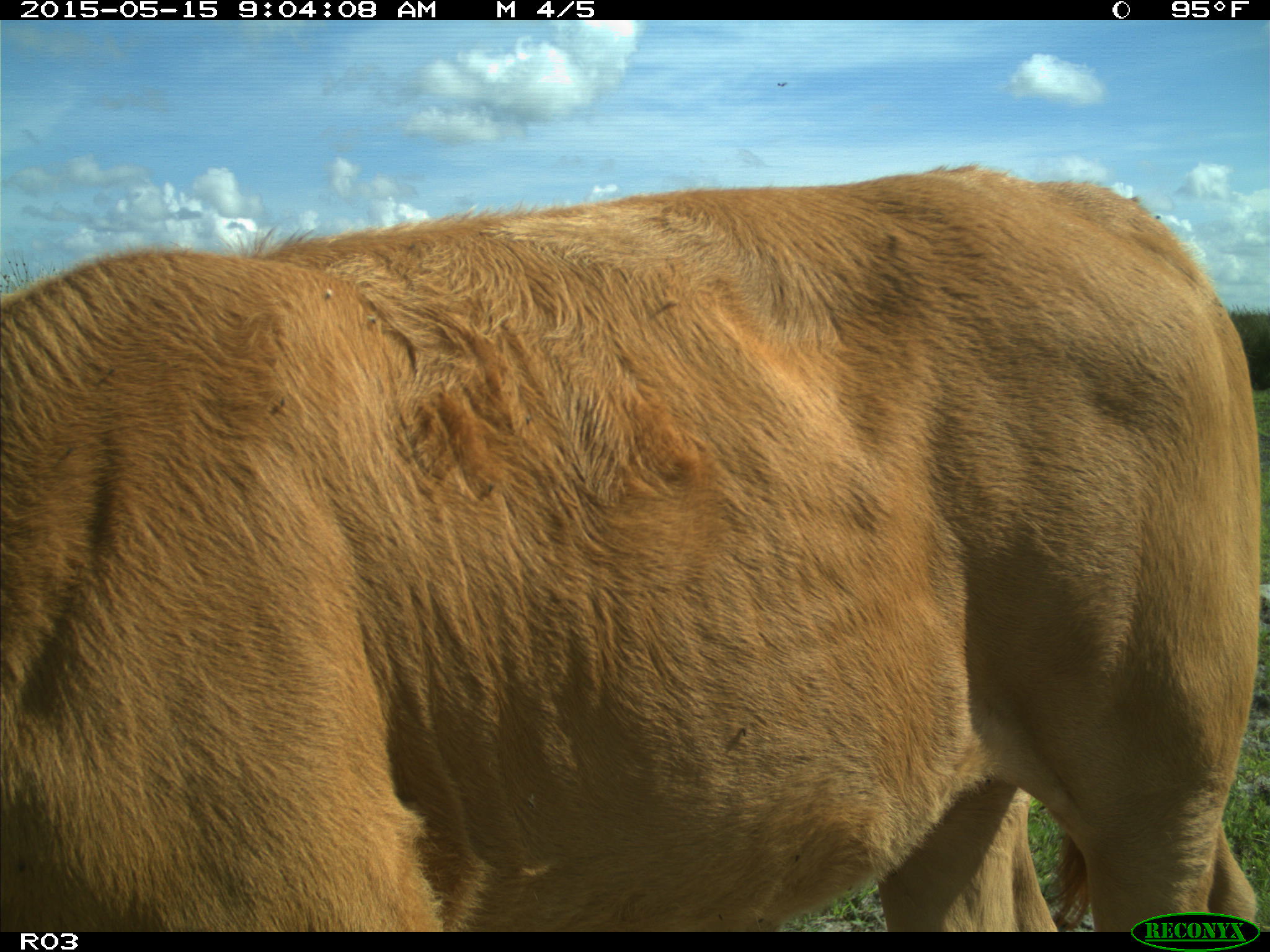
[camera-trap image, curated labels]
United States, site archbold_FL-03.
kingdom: Animalia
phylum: Chordata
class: Mammalia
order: Artiodactyla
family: Bovidae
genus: Bos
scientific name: Bos taurus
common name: domestic cow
Bos taurus (domestic cow).